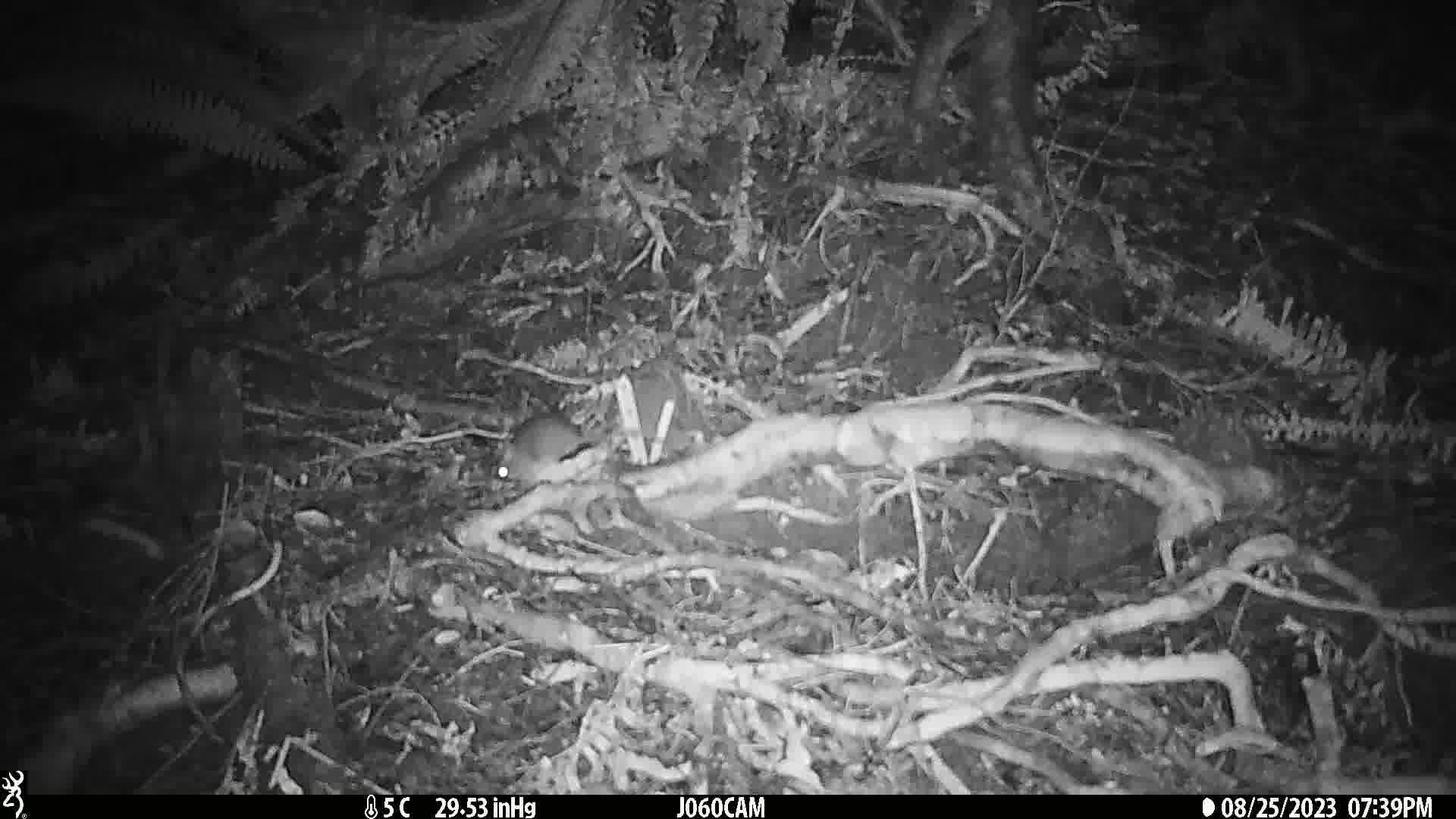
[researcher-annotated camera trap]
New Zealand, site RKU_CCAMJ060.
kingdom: Animalia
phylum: Chordata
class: Mammalia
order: Rodentia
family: Muridae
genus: Rattus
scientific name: Rattus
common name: rat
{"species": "rat (Rattus)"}